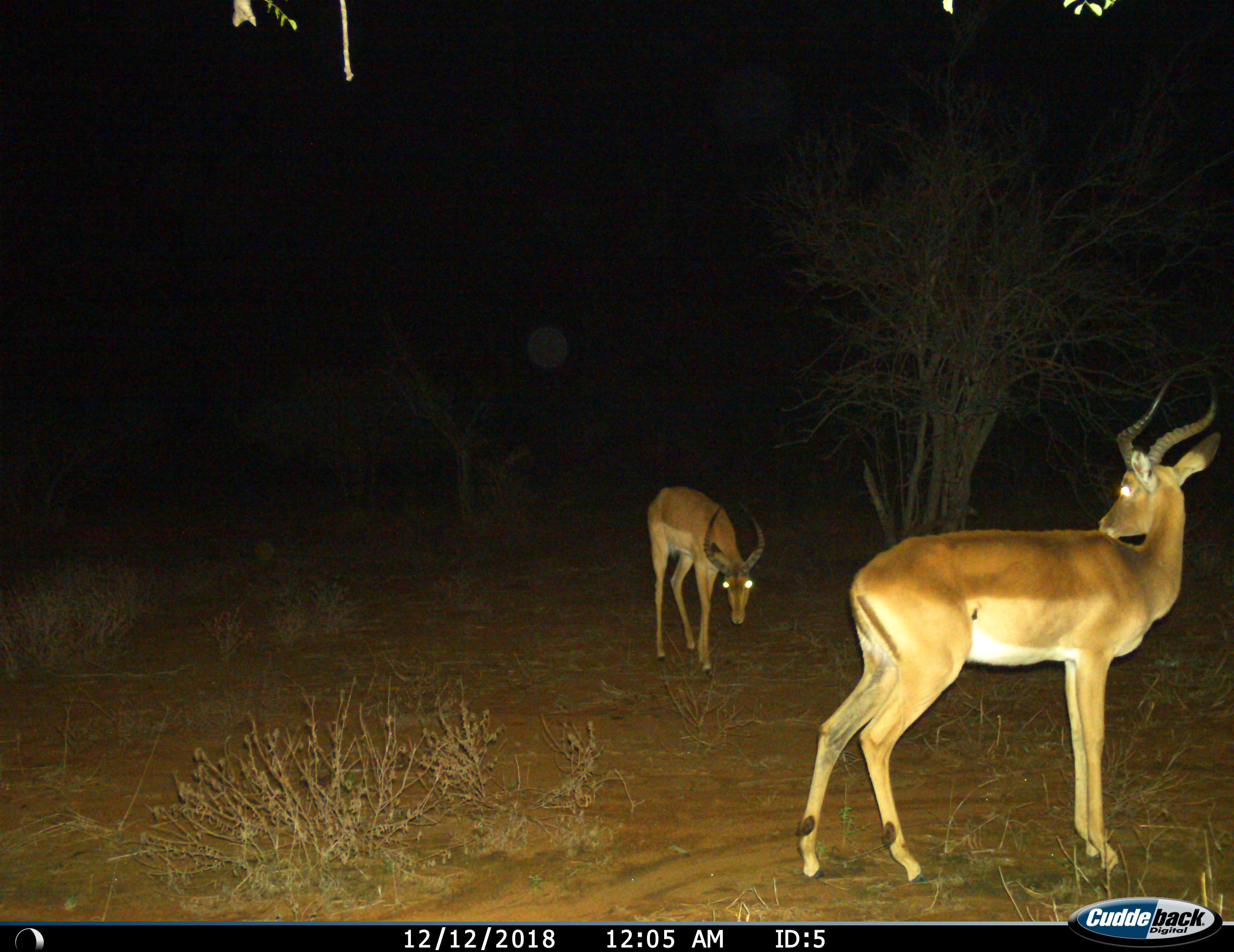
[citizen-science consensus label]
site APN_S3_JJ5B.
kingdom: Animalia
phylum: Chordata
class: Mammalia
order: Artiodactyla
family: Bovidae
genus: Aepyceros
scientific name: Aepyceros melampus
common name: impala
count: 2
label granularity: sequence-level